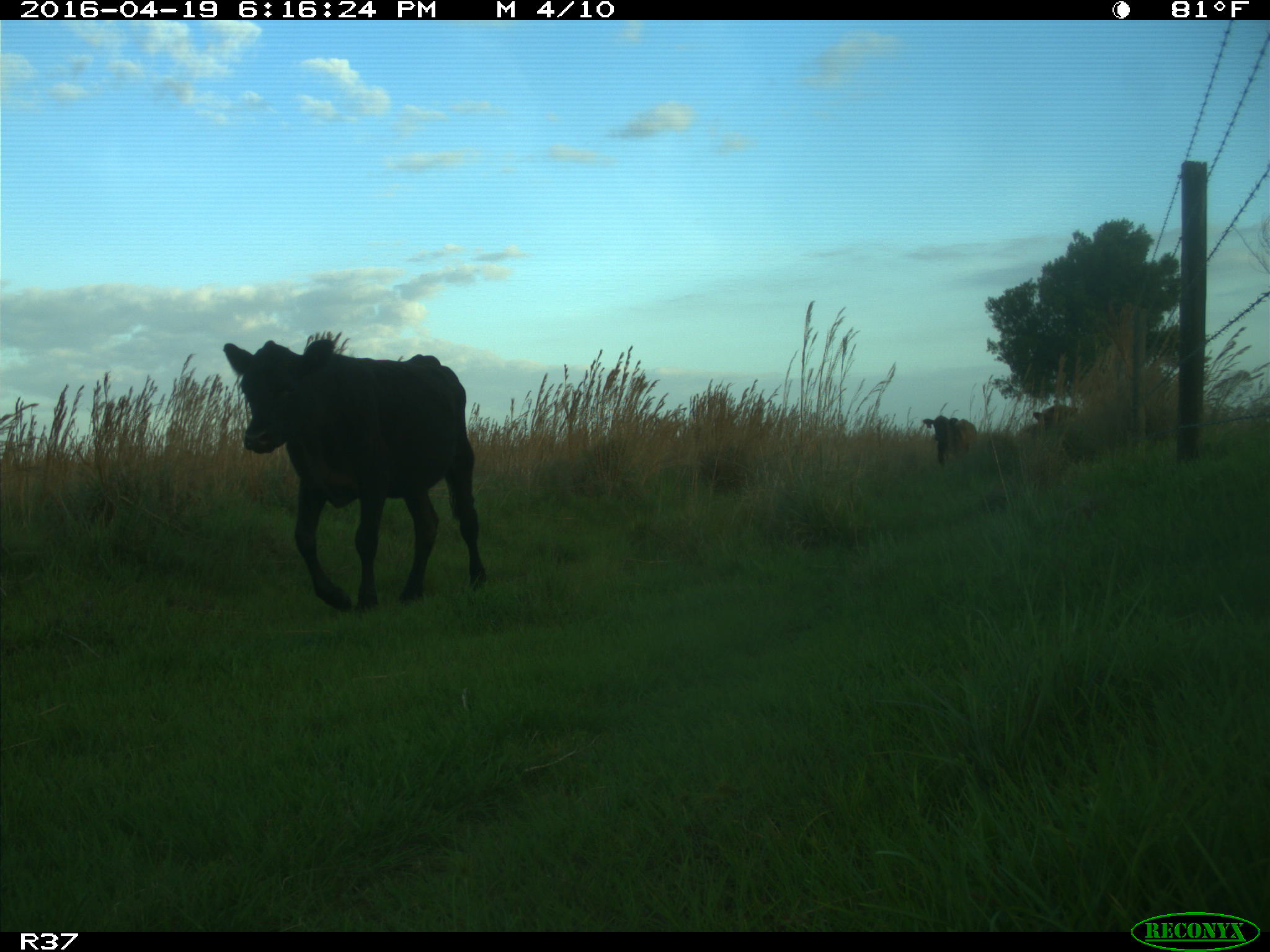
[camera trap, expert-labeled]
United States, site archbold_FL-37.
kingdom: Animalia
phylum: Chordata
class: Mammalia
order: Artiodactyla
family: Bovidae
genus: Bos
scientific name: Bos taurus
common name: domestic cow